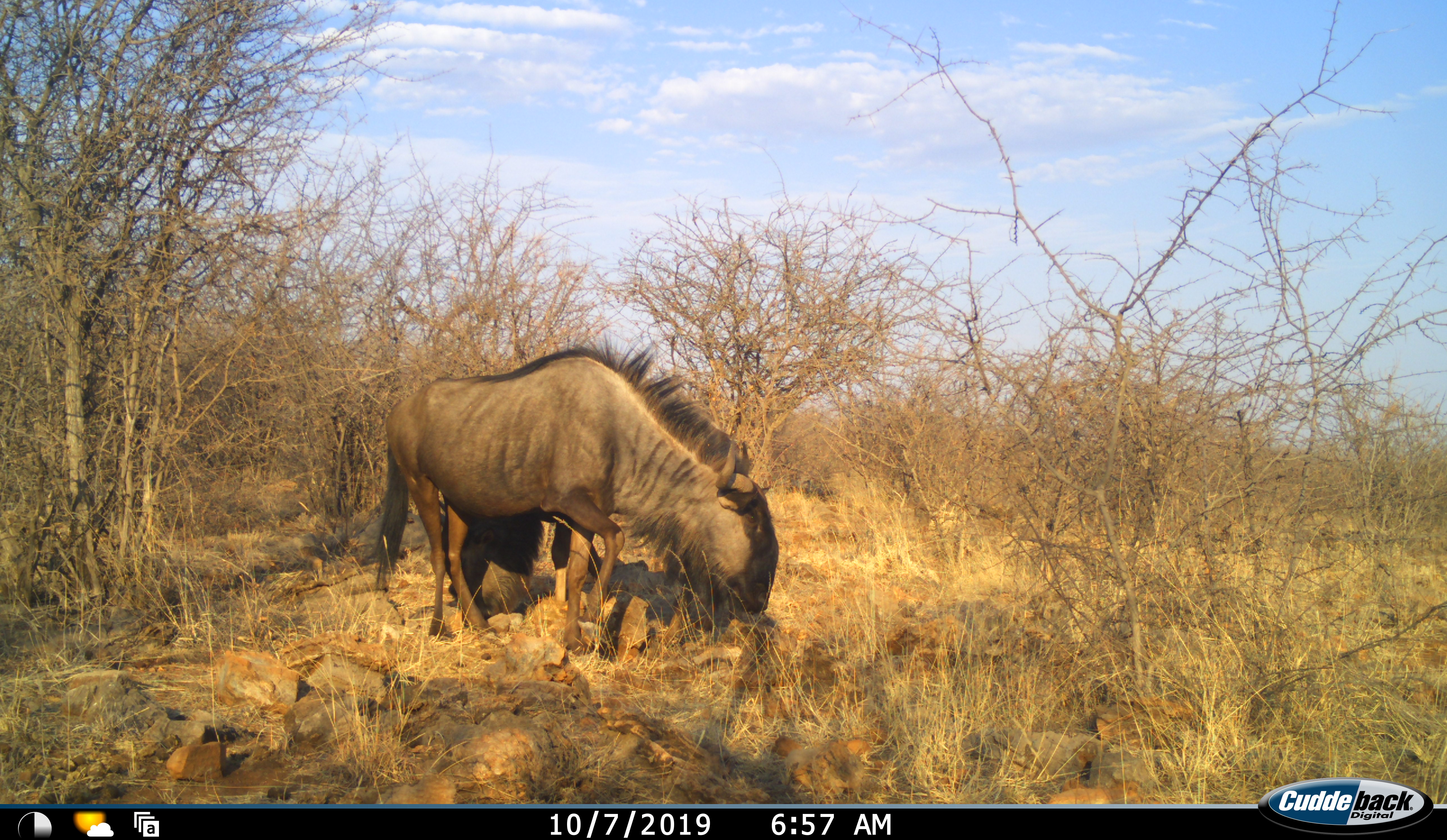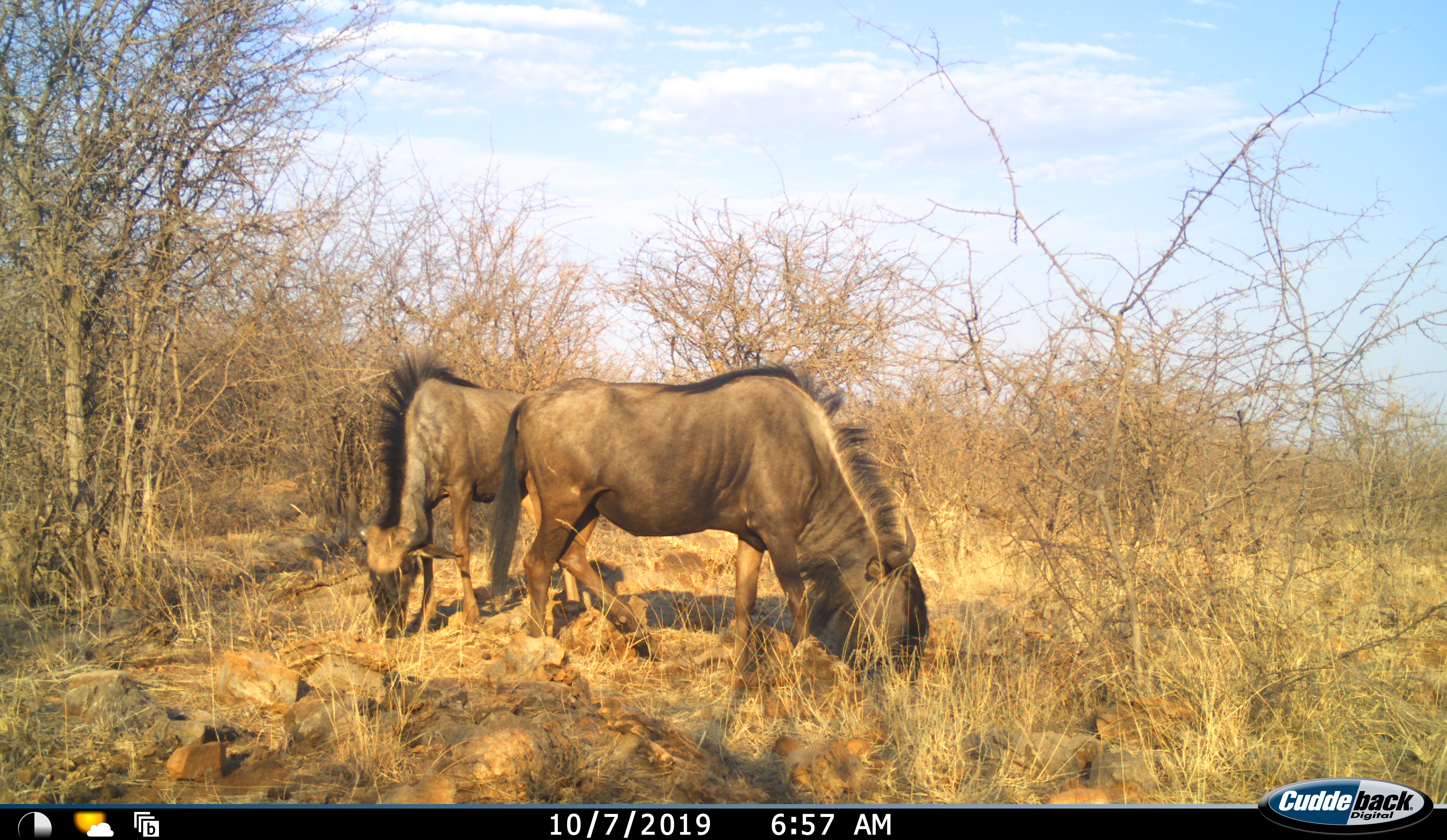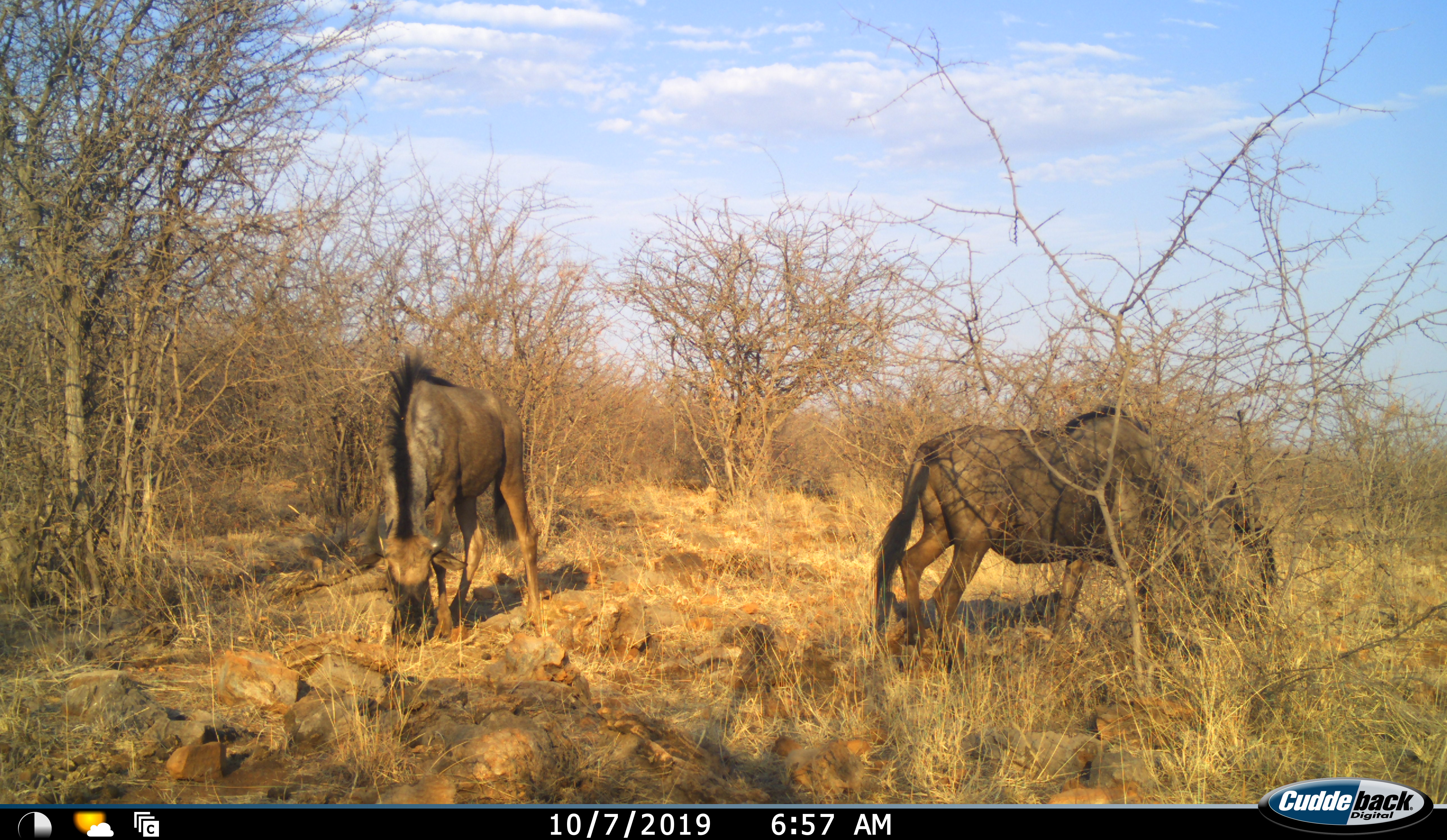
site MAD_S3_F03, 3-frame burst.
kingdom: Animalia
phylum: Chordata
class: Mammalia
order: Artiodactyla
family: Bovidae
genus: Connochaetes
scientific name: Connochaetes taurinus taurinus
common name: blue wildebeest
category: wildebeestblue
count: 2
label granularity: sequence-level